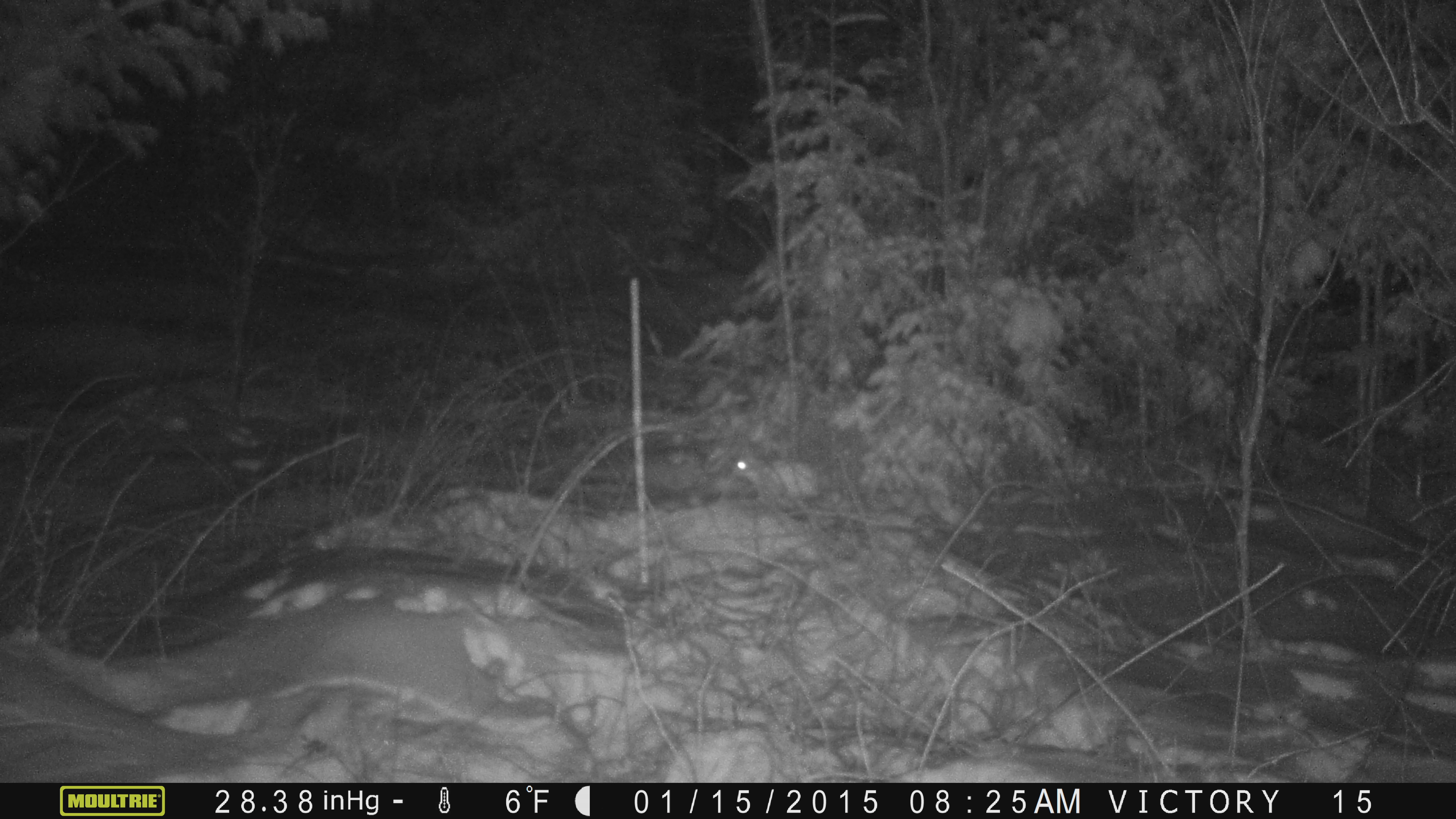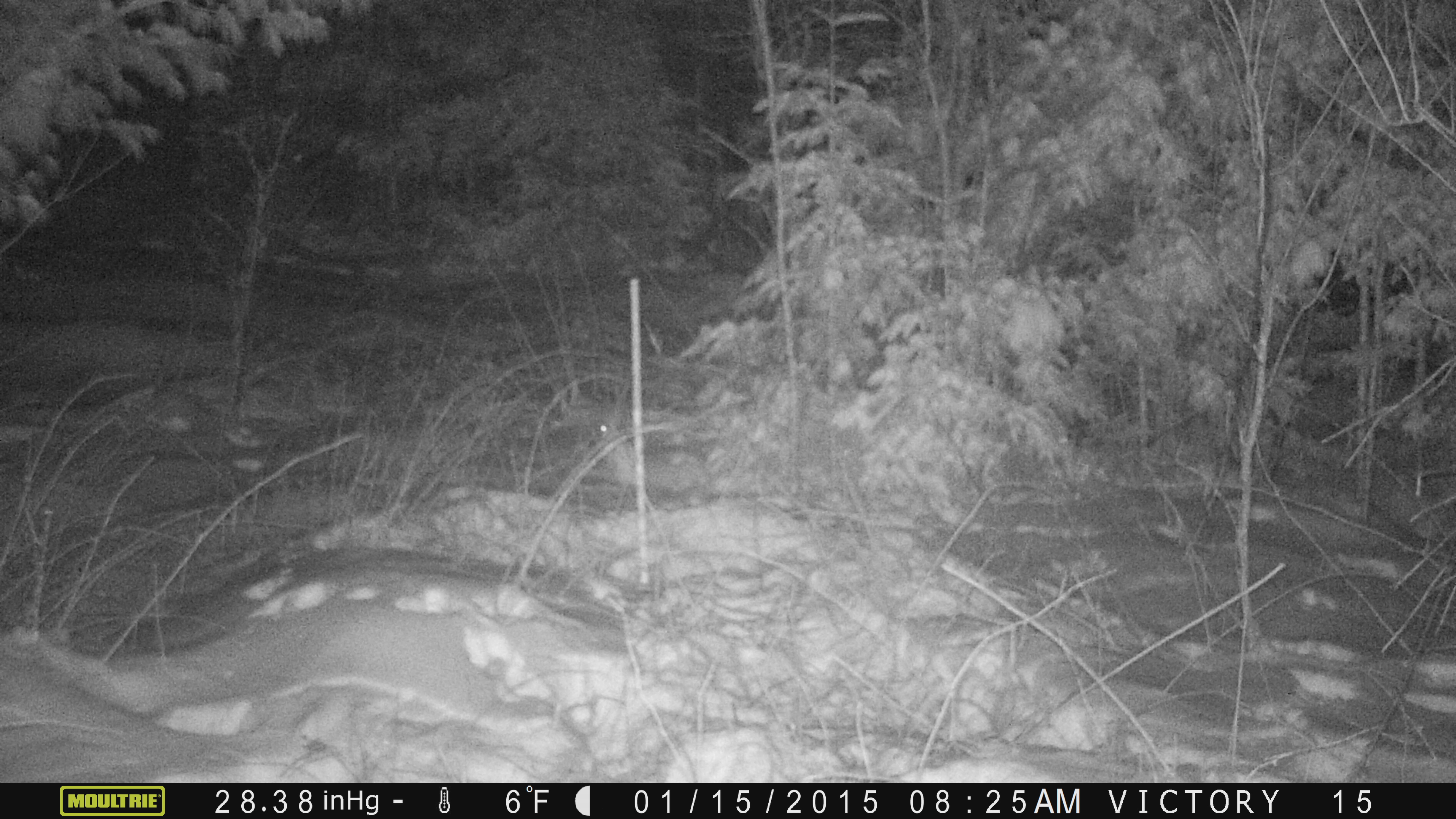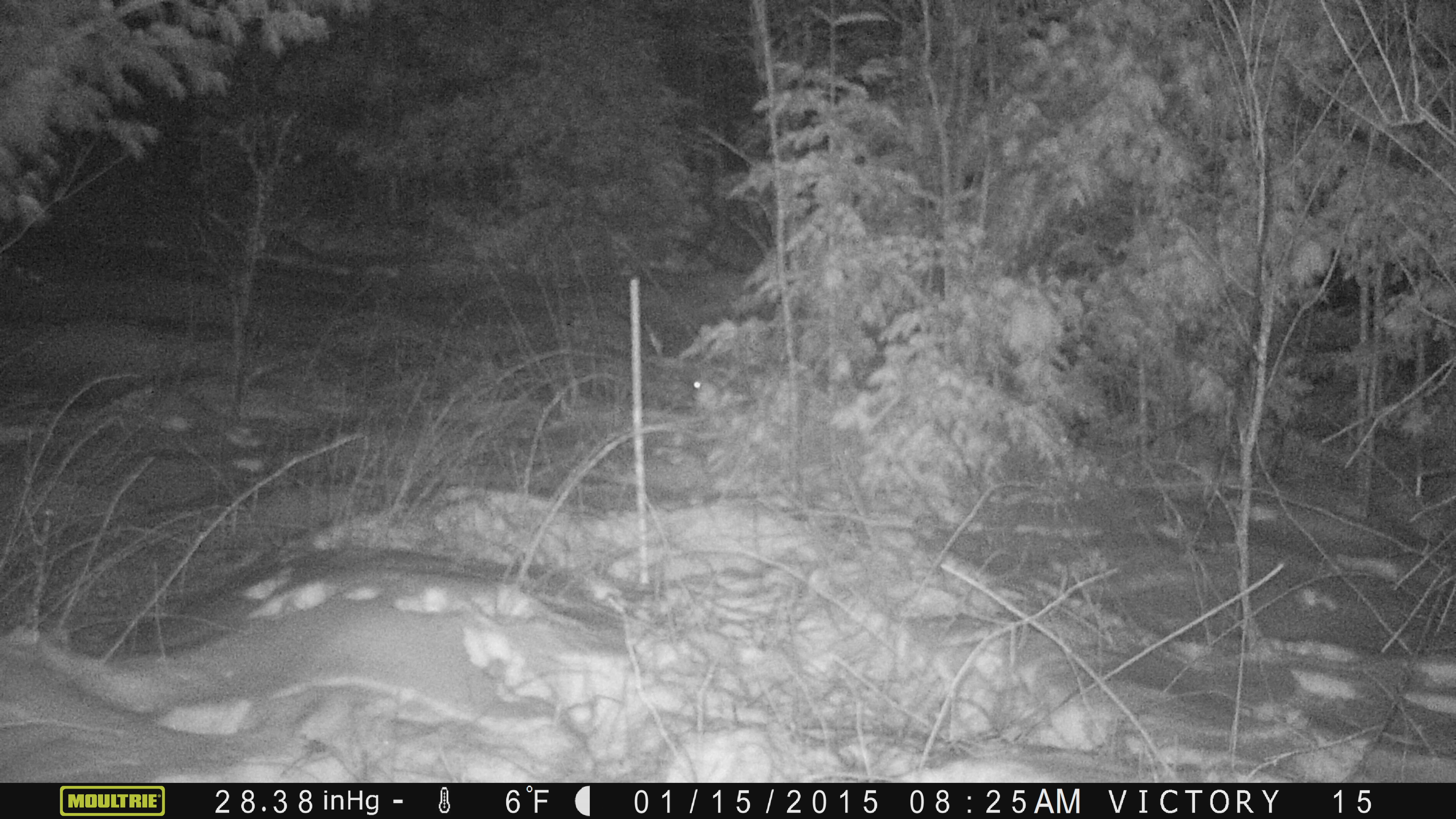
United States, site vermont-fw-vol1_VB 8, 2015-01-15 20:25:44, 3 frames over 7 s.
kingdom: Animalia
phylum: Chordata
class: Mammalia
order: Lagomorpha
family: Leporidae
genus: Lepus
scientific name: Lepus americanus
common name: snowshoe hare